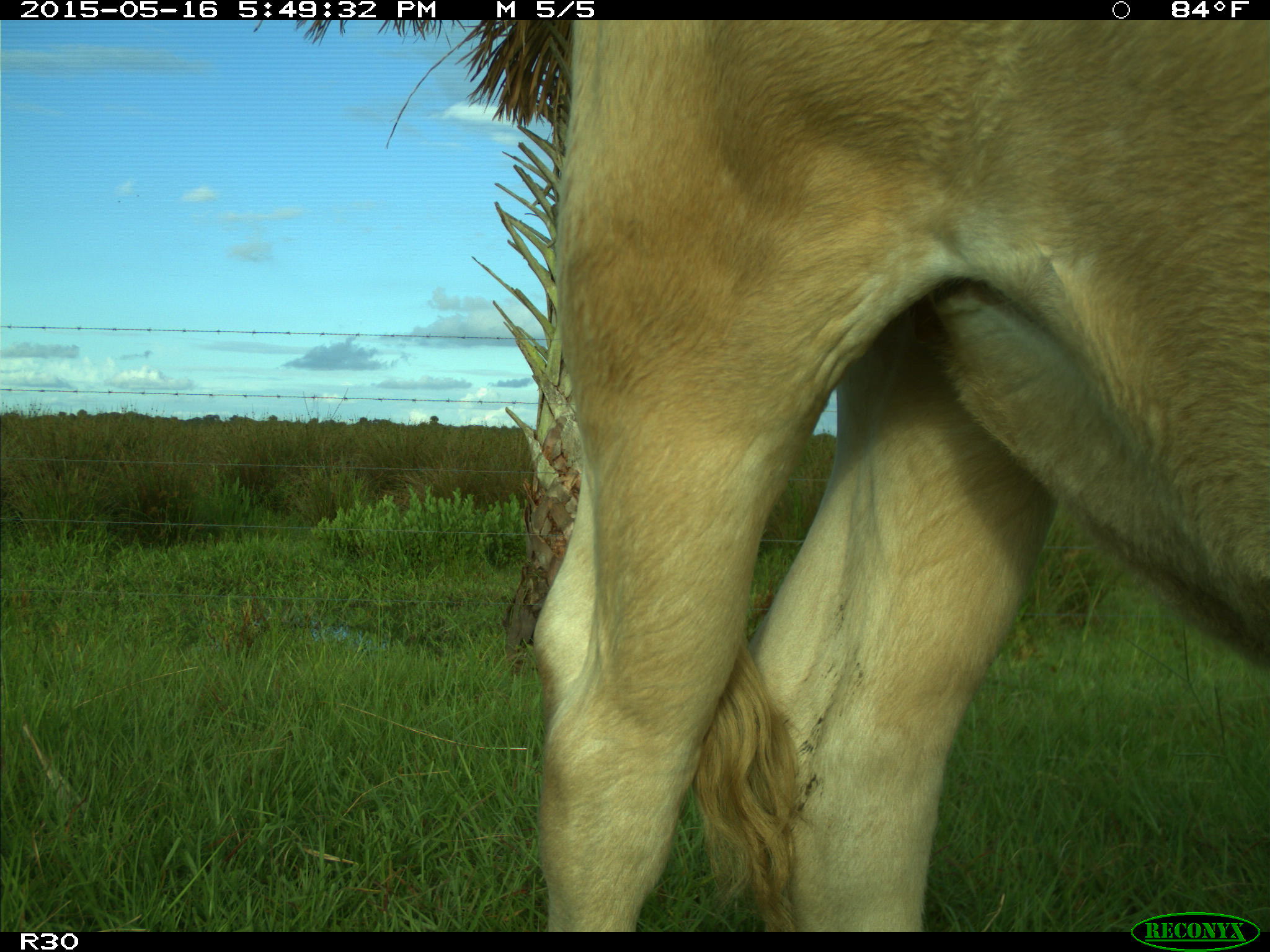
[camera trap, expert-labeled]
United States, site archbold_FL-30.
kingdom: Animalia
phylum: Chordata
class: Mammalia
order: Artiodactyla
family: Bovidae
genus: Bos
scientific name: Bos taurus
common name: domestic cow